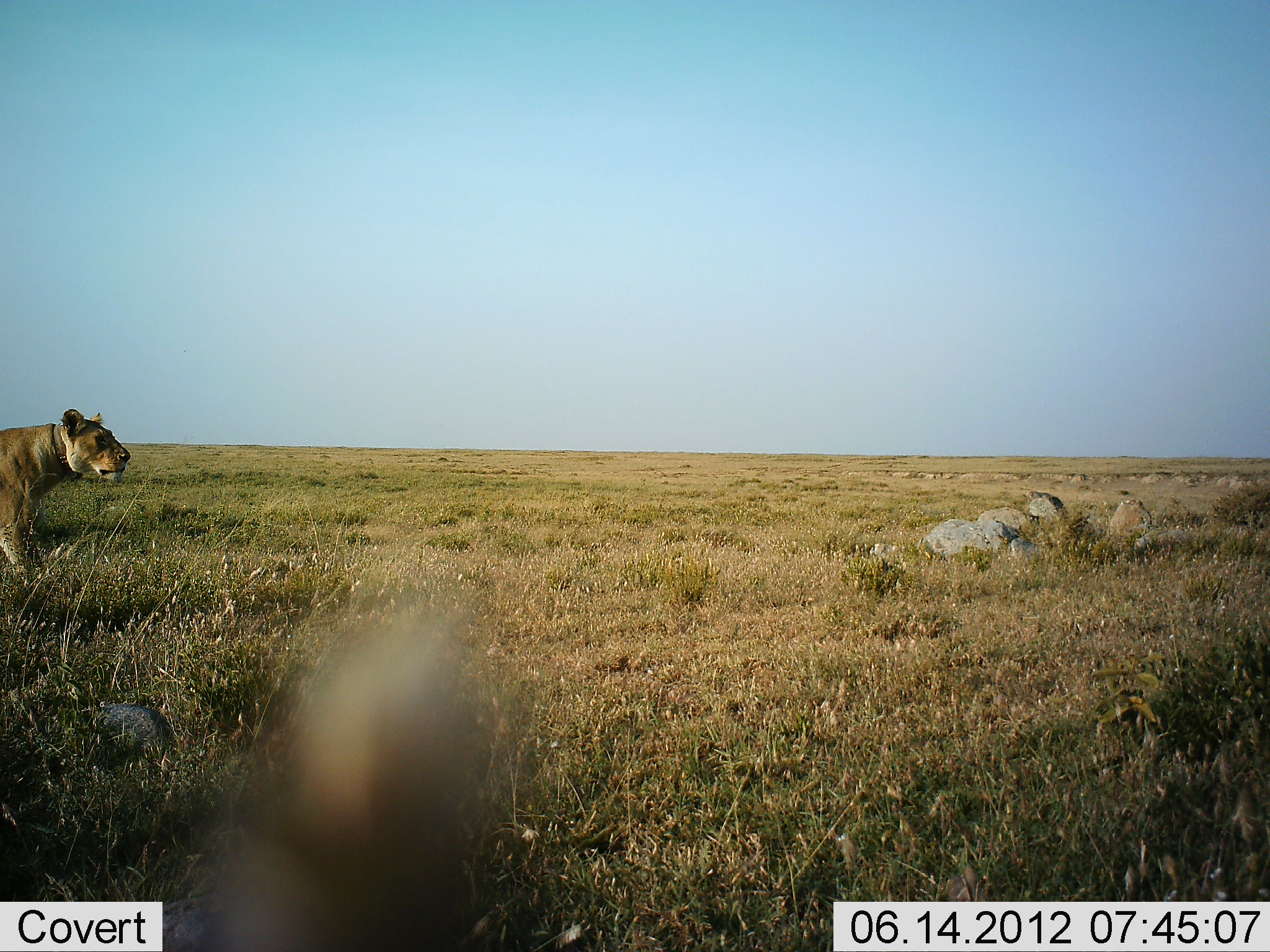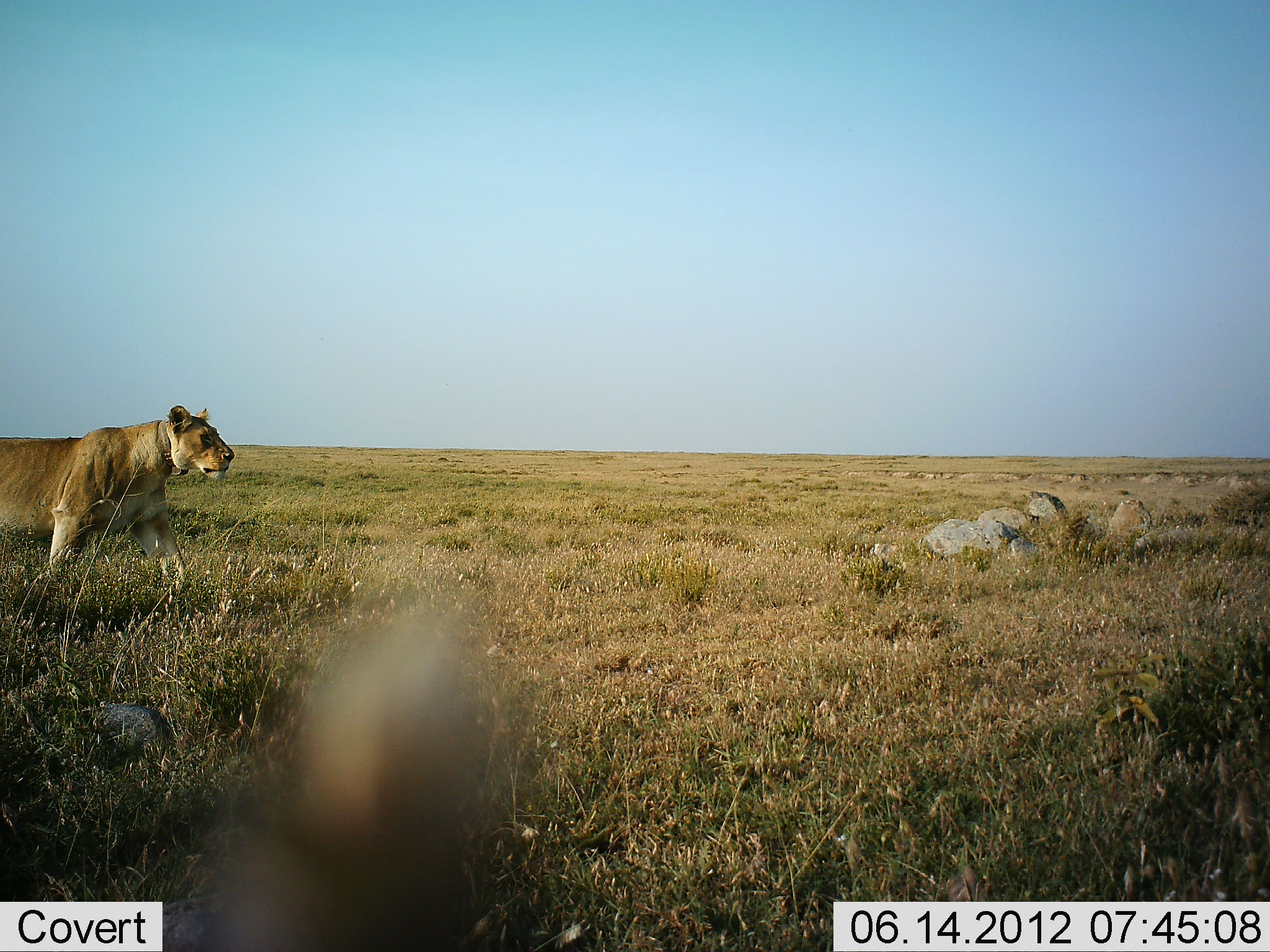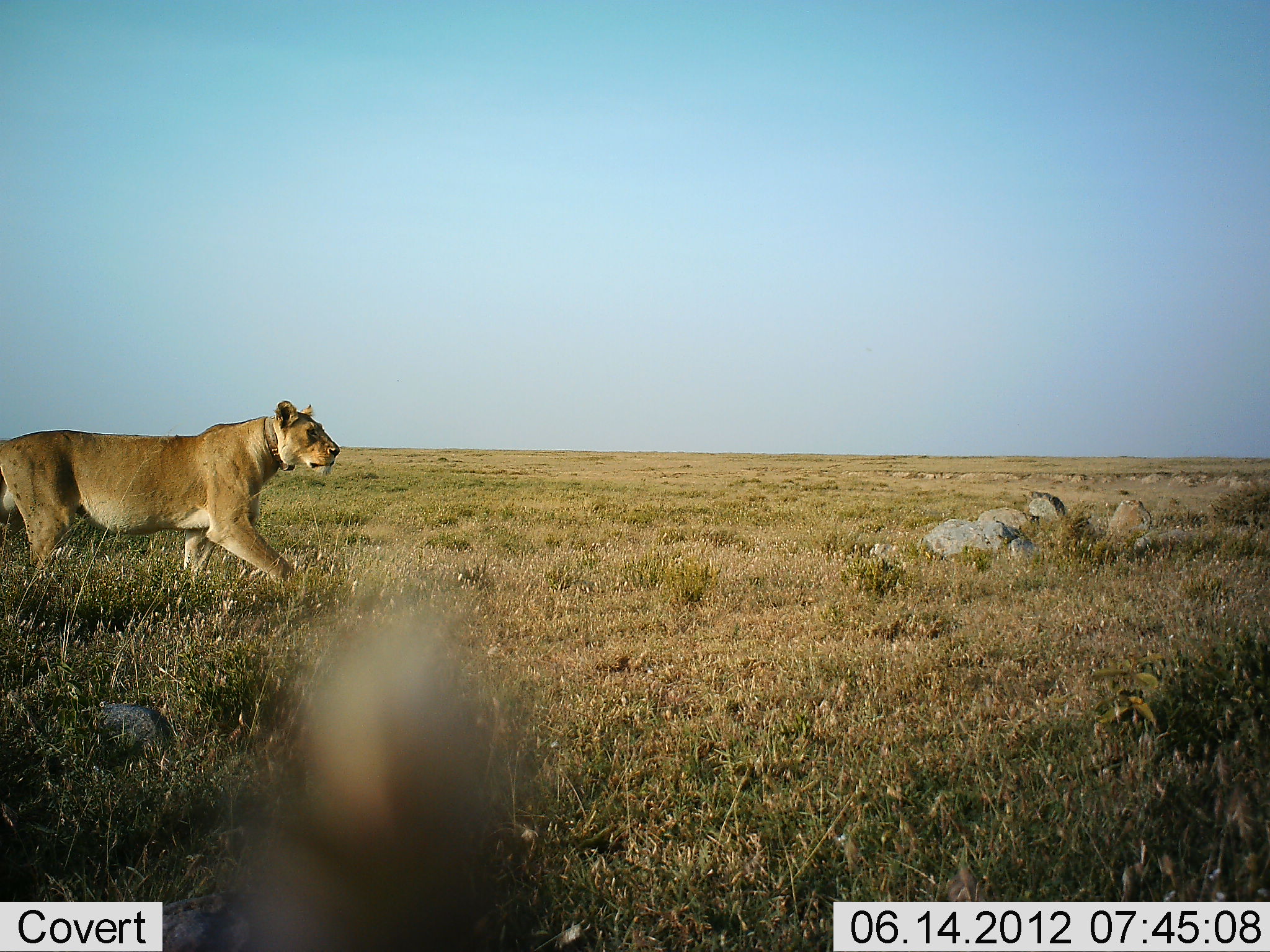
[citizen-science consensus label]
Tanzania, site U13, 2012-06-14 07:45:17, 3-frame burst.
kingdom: Animalia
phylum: Chordata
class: Mammalia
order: Carnivora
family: Felidae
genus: Panthera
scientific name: Panthera leo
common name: lion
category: lionfemale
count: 1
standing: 0%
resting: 0%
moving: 100%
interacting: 0%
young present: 0%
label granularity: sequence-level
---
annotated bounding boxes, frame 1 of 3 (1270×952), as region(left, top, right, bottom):
animal: region(0, 408, 131, 576)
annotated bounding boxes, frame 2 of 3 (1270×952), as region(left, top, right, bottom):
animal: region(0, 405, 235, 596)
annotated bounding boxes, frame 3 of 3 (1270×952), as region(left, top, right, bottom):
animal: region(0, 400, 342, 591)